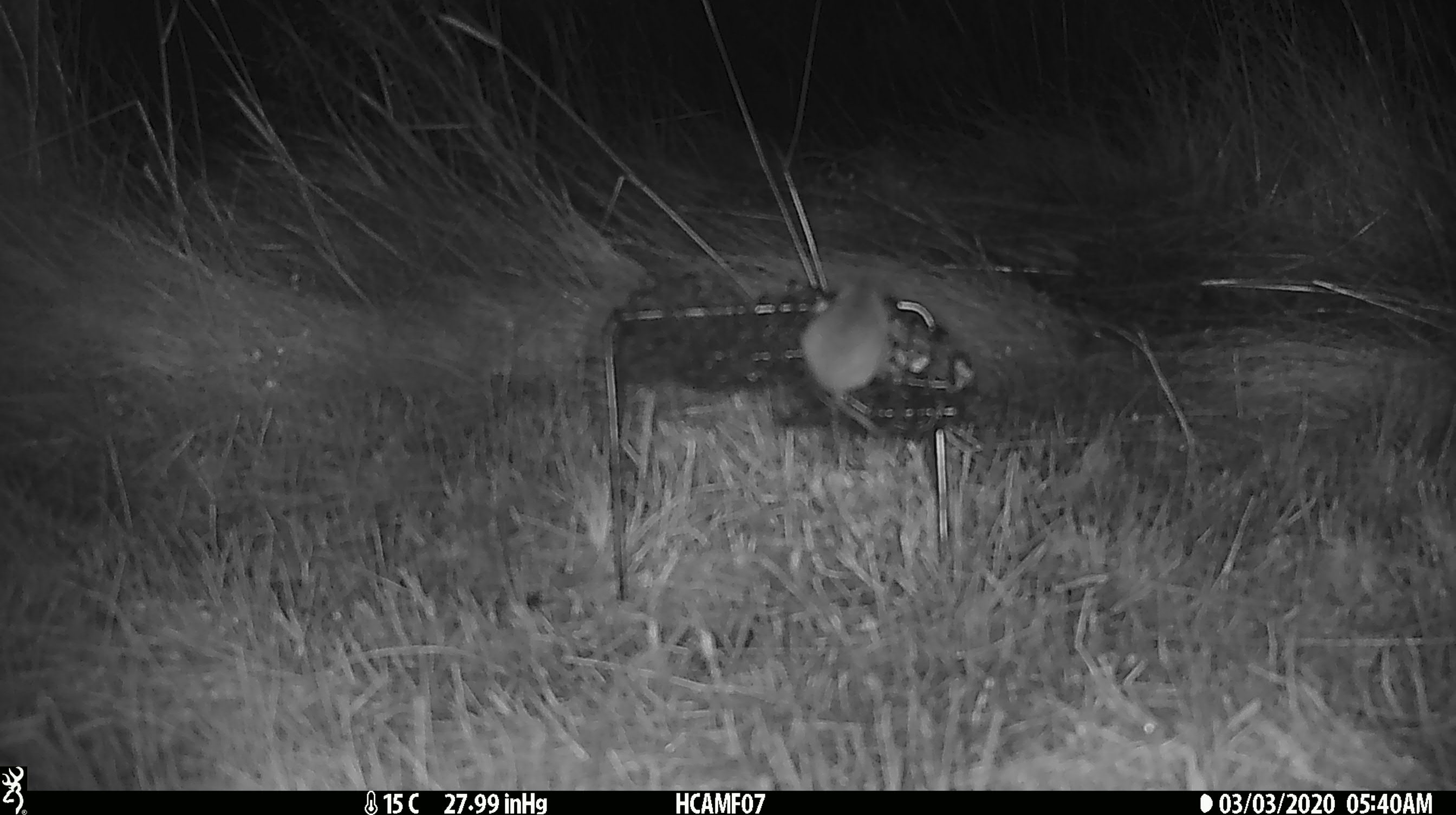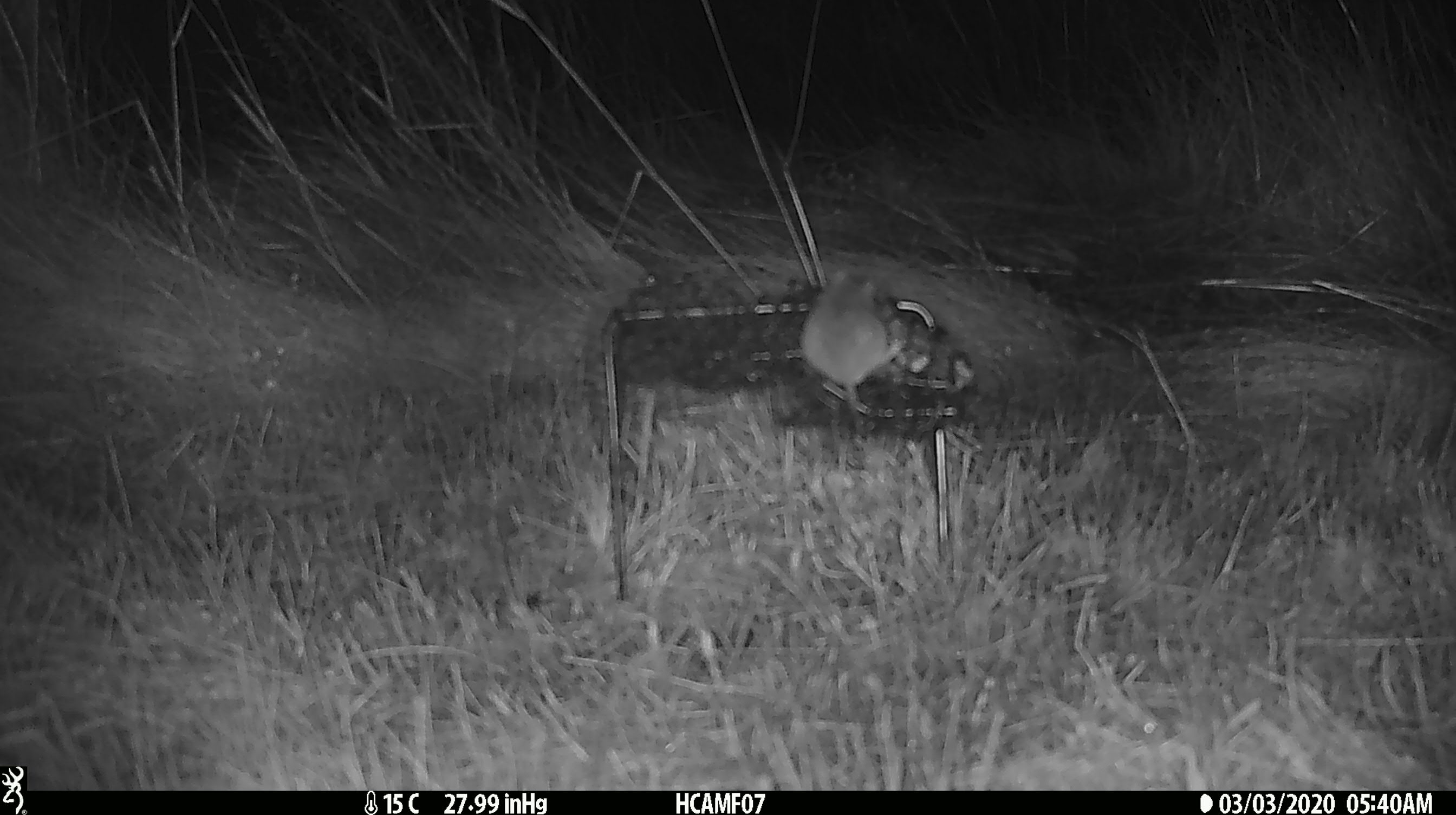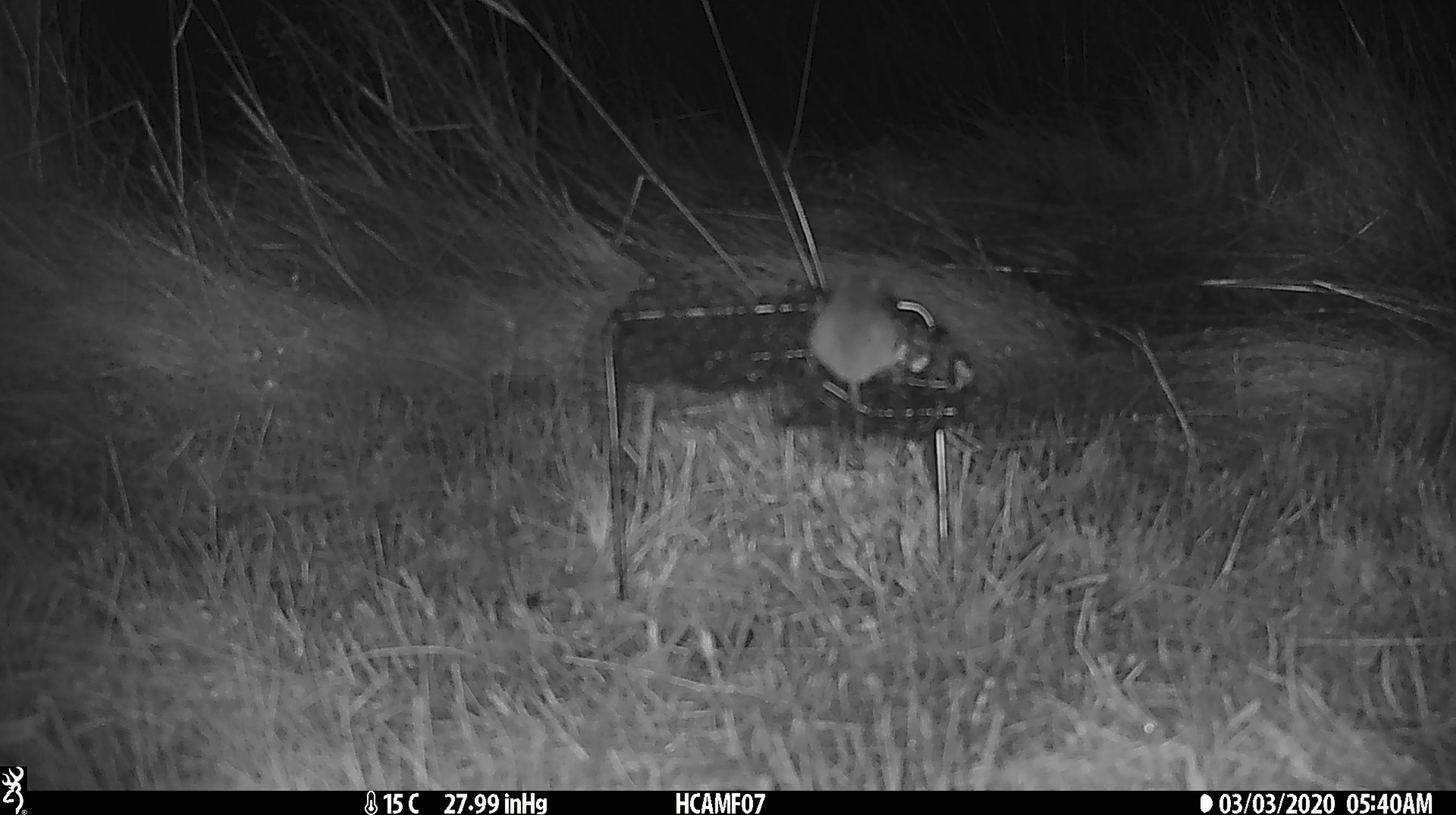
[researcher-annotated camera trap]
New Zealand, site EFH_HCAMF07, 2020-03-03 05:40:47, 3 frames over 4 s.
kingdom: Animalia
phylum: Chordata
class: Mammalia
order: Rodentia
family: Muridae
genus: Mus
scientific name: Mus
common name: mouse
Mouse (Mus).